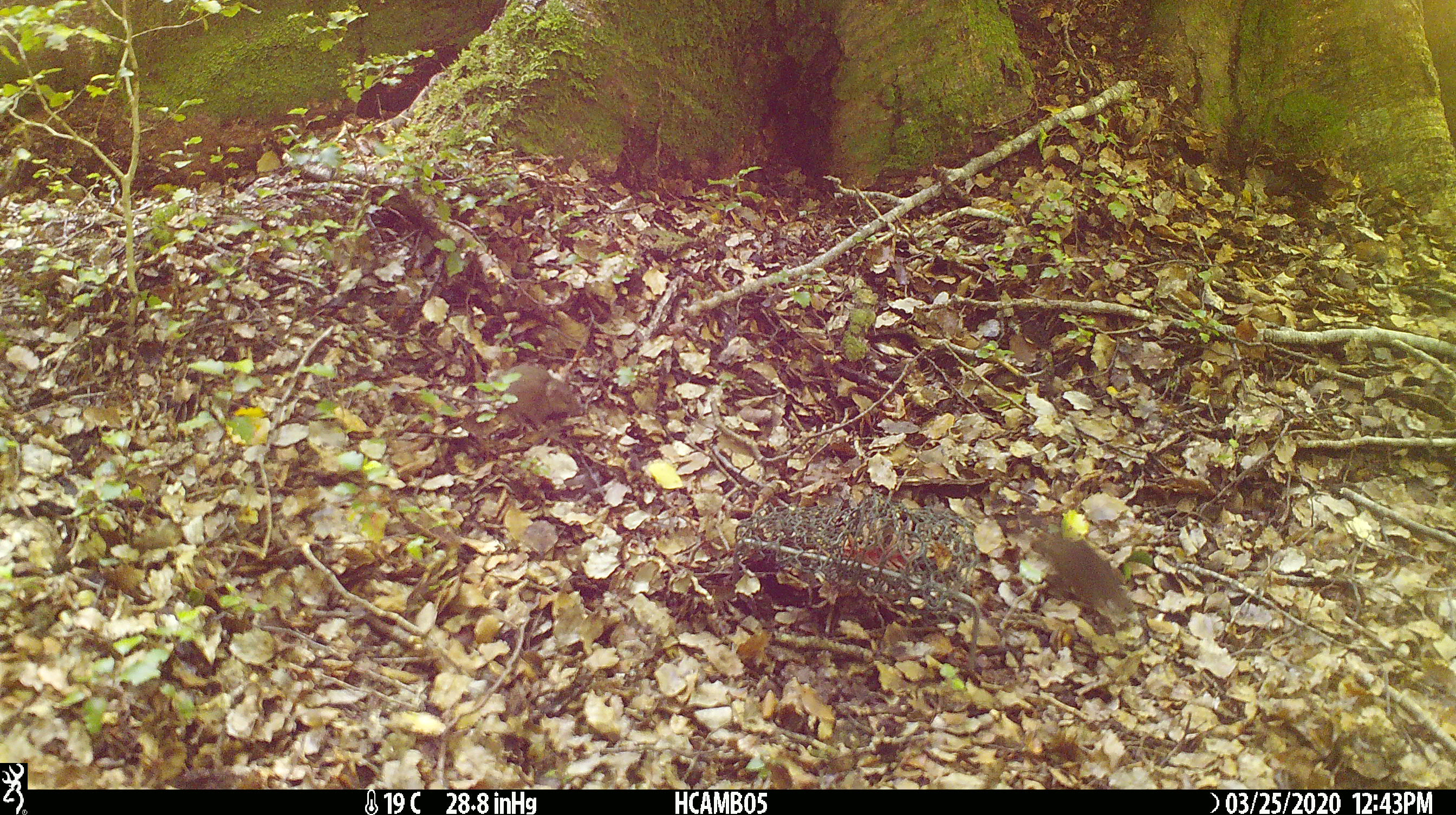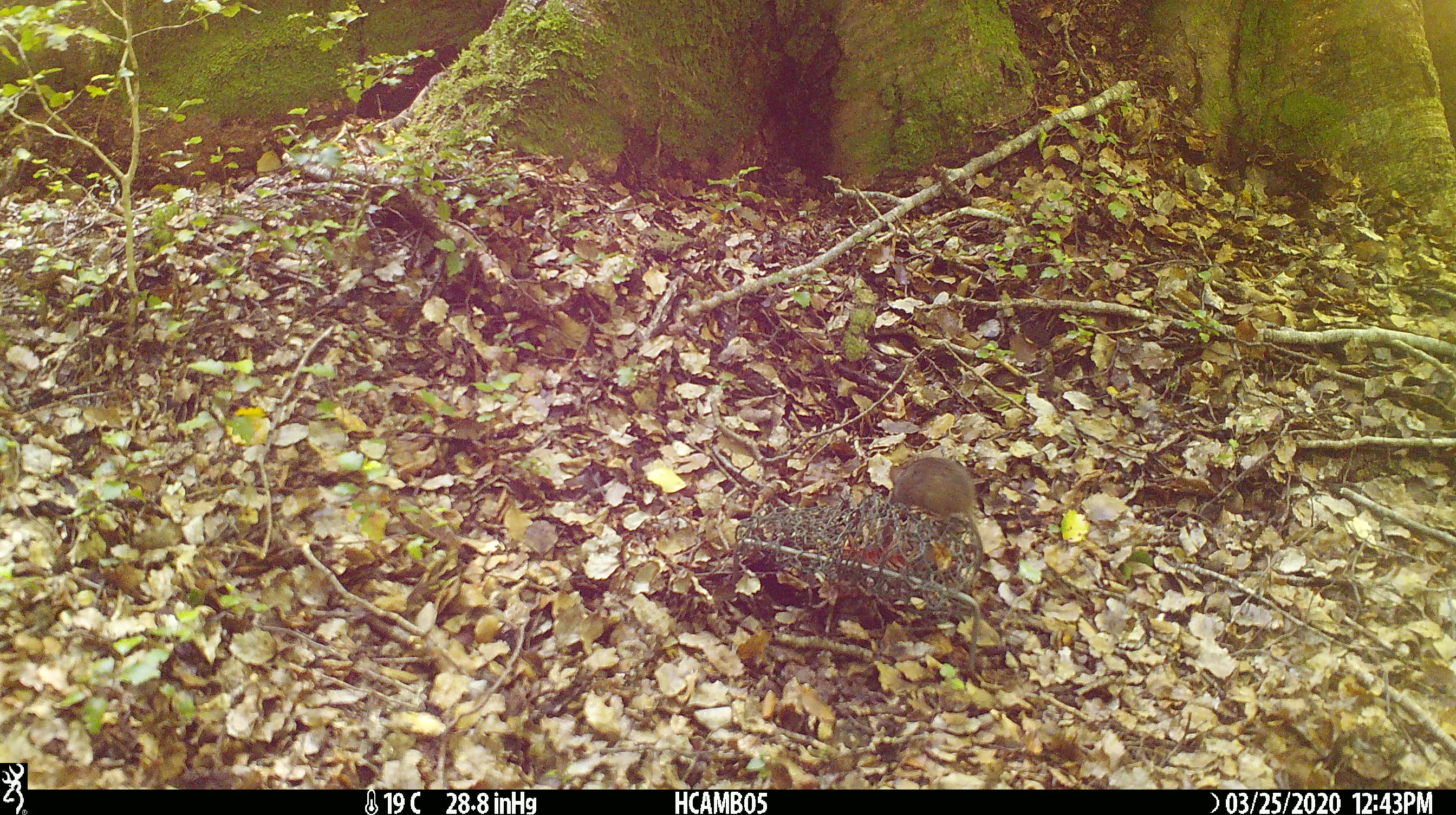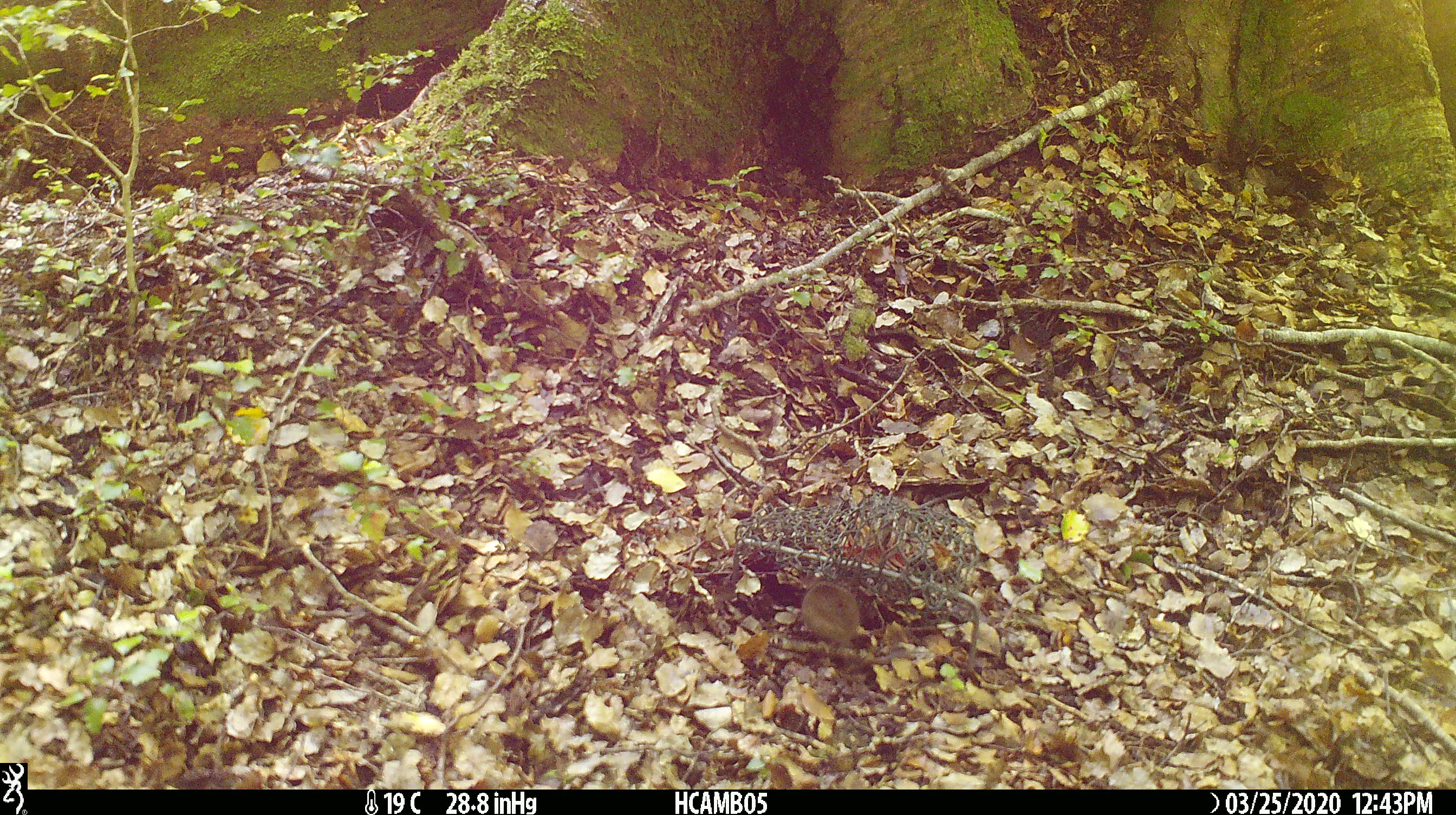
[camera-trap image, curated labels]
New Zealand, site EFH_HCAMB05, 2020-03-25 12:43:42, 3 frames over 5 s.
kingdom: Animalia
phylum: Chordata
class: Mammalia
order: Rodentia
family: Muridae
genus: Mus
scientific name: Mus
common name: mouse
Mouse (Mus).